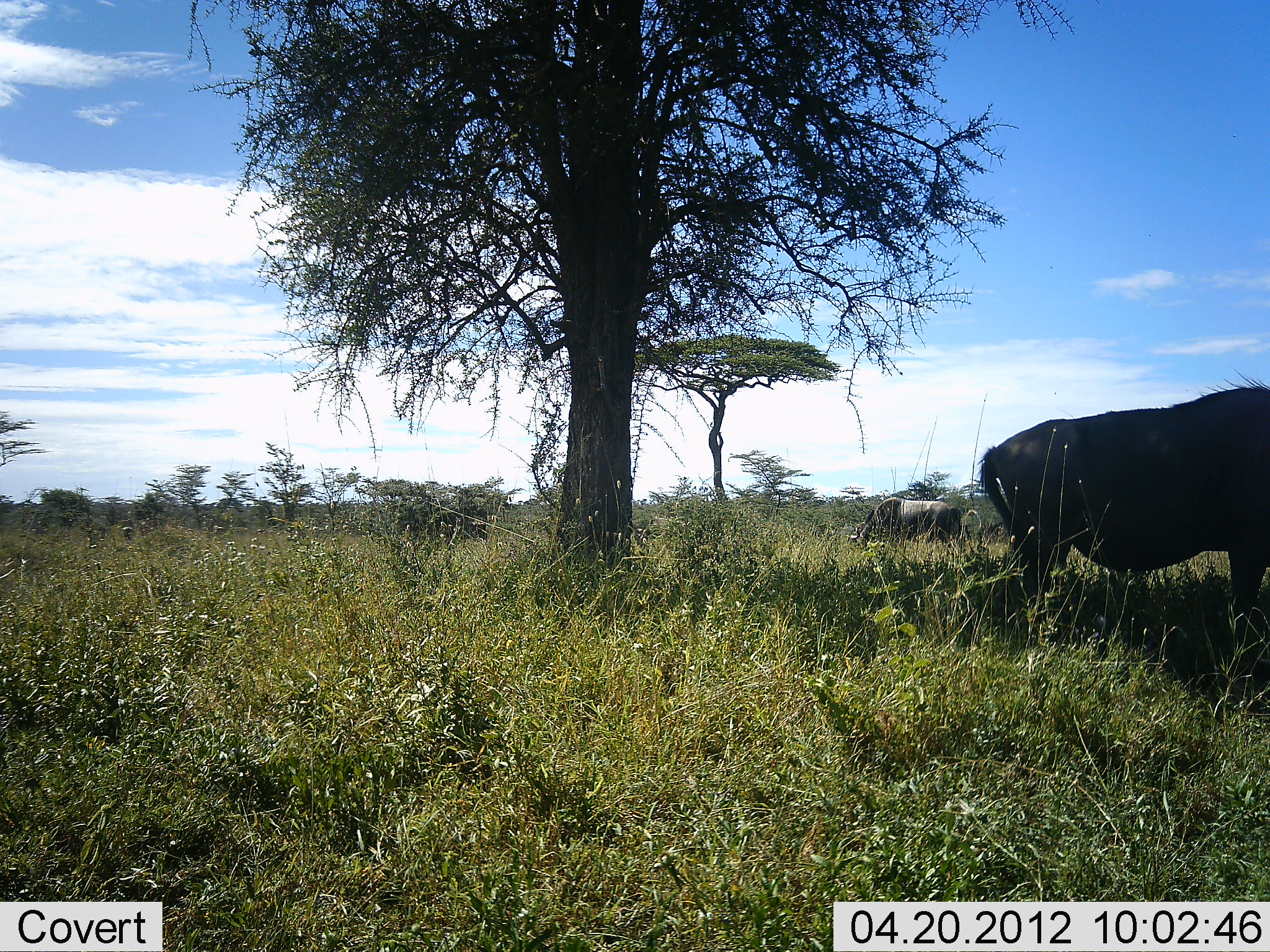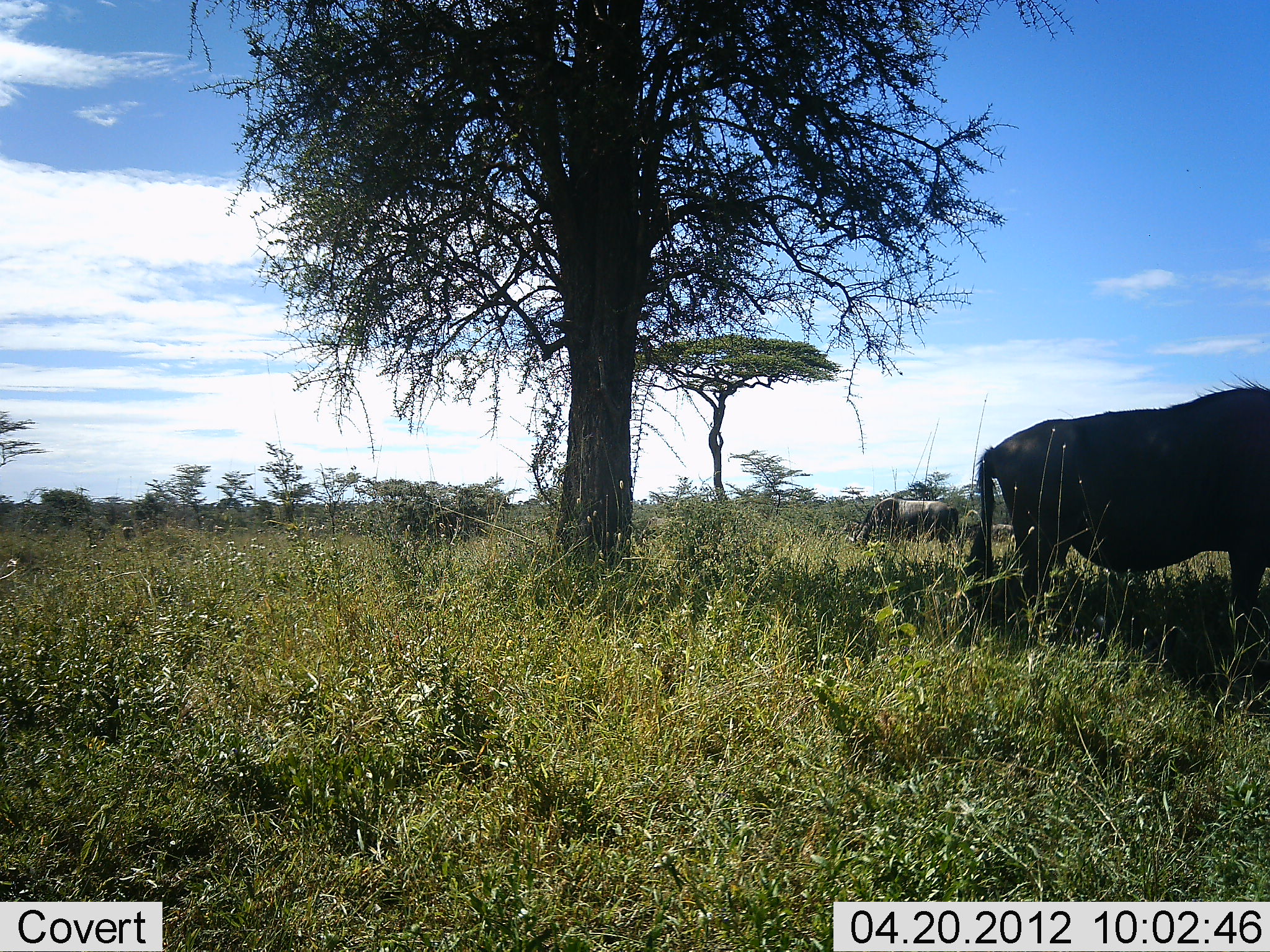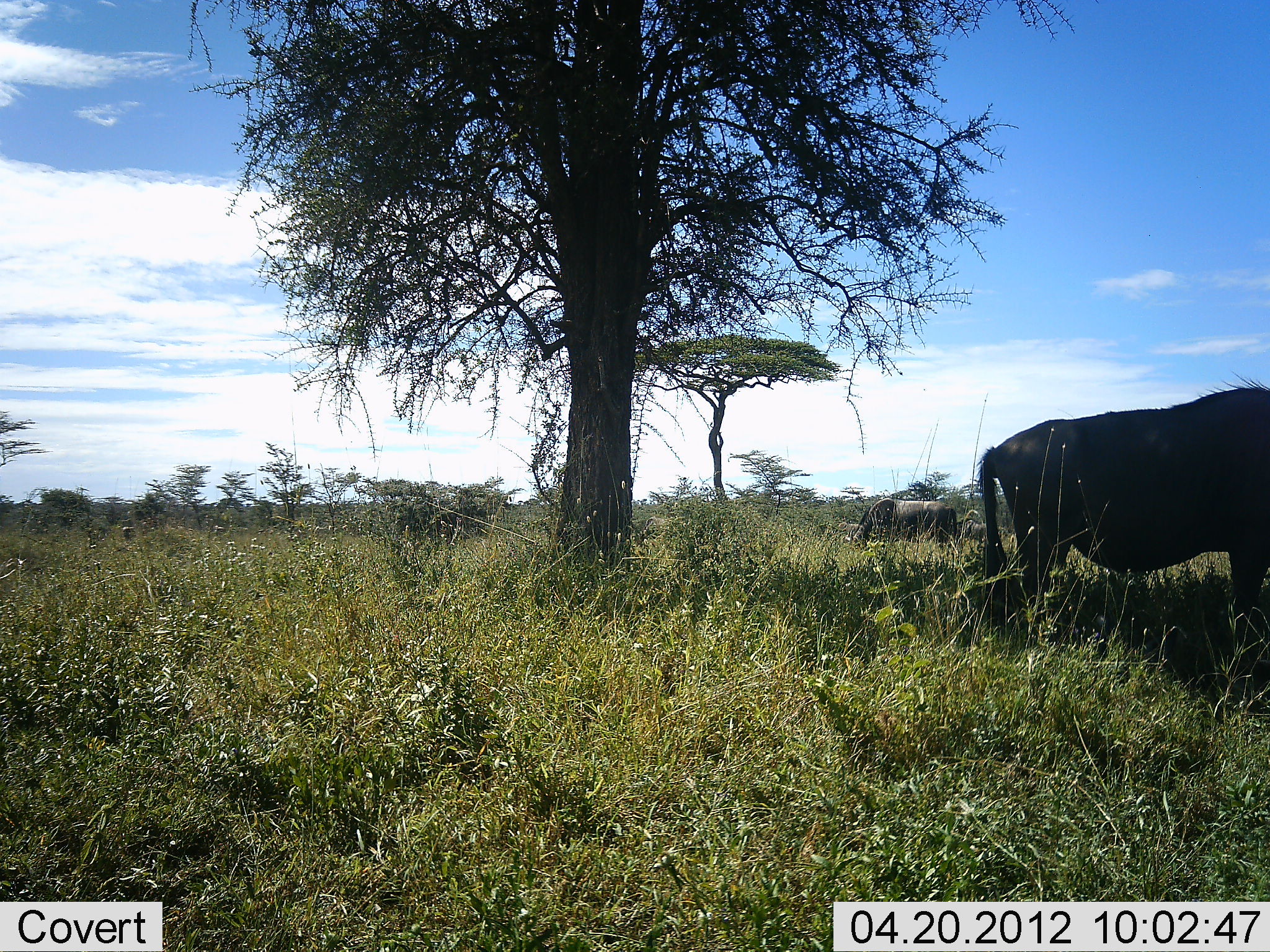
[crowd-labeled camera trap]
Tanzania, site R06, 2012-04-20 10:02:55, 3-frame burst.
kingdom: Animalia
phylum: Chordata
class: Mammalia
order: Artiodactyla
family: Bovidae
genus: Connochaetes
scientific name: Connochaetes taurinus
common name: blue wildebeest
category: wildebeest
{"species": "wildebeest (blue wildebeest) (Connochaetes taurinus)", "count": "3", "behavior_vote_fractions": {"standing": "50%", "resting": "0%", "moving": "8%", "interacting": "0%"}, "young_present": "0%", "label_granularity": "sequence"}